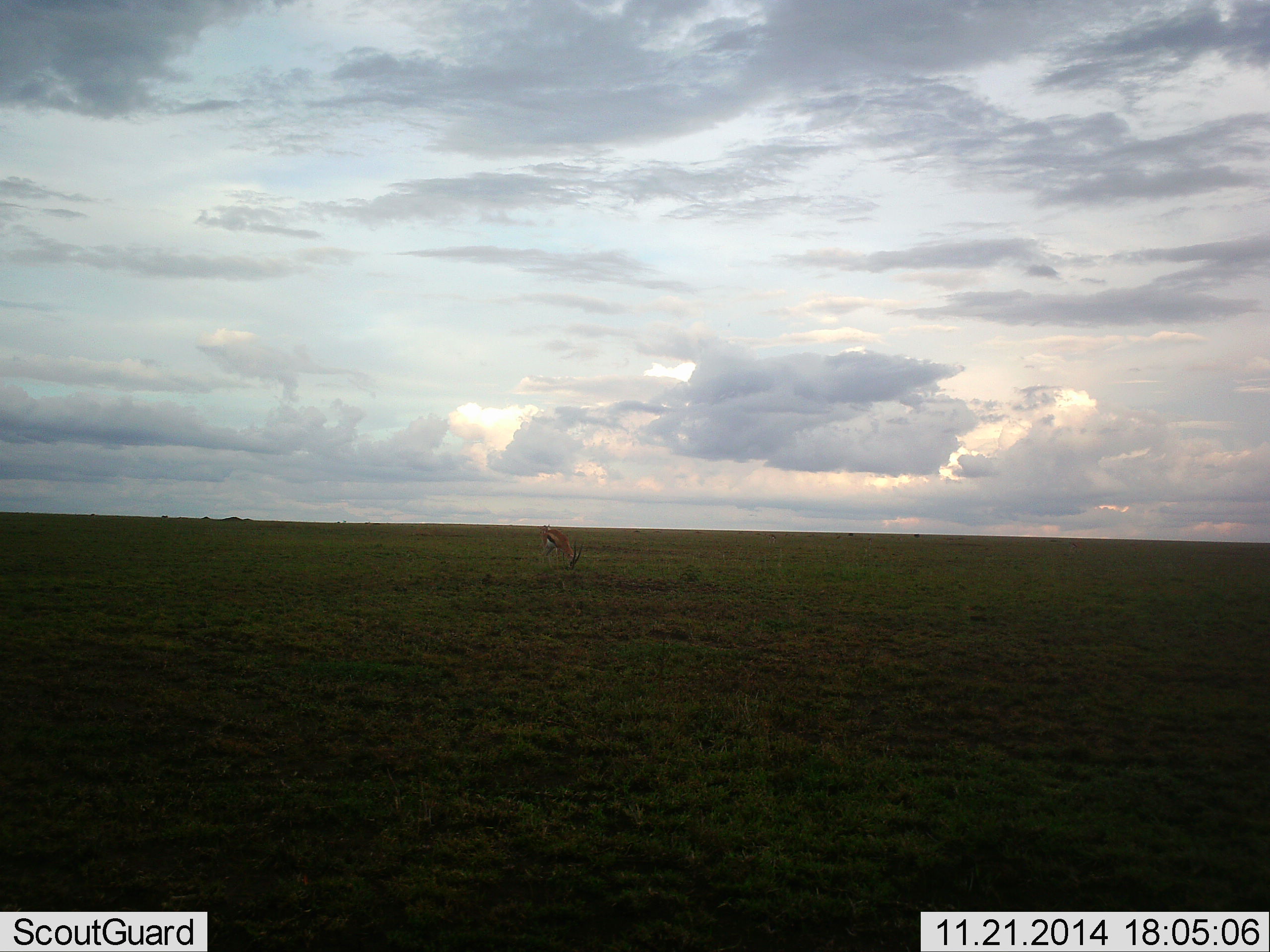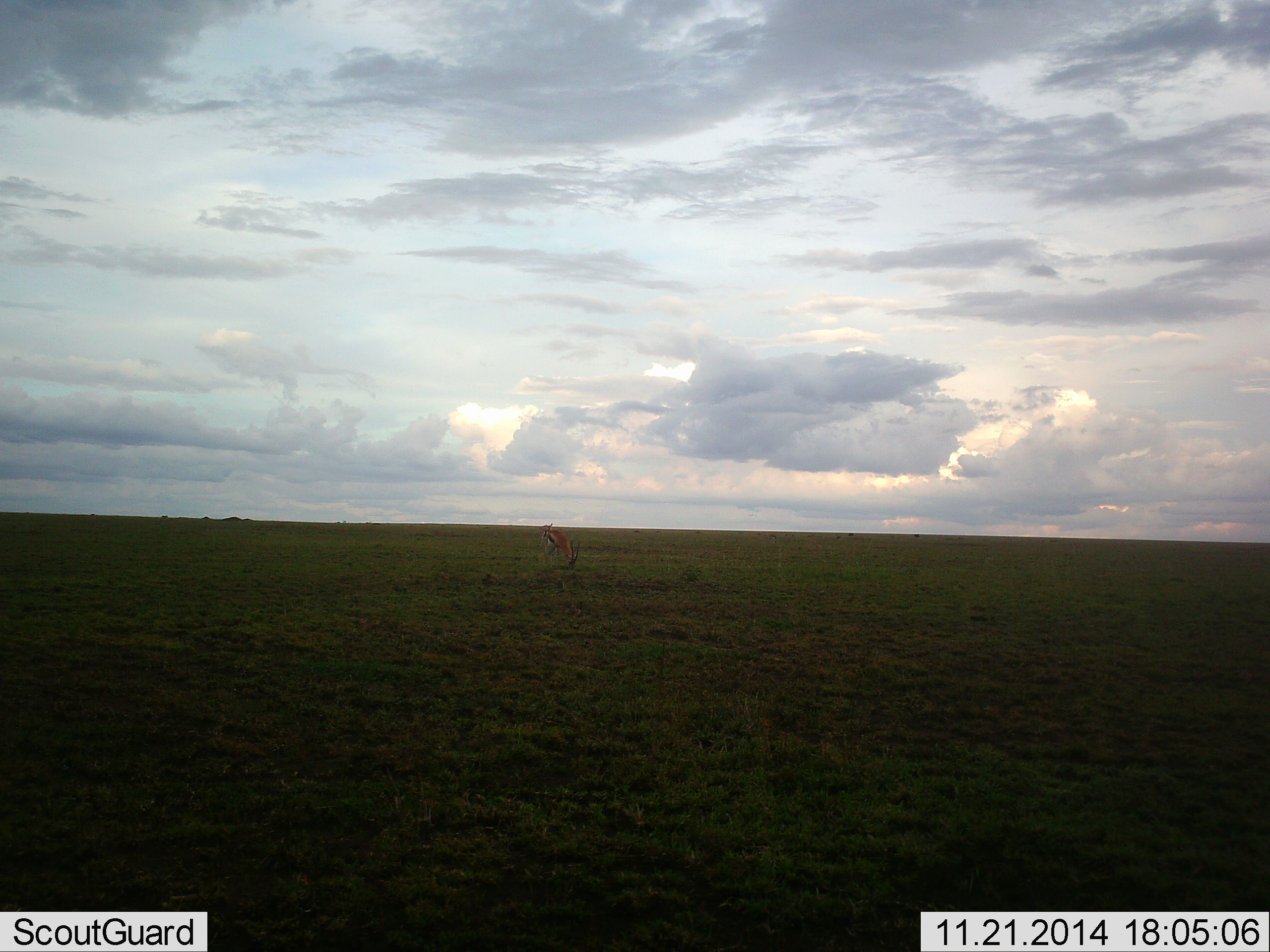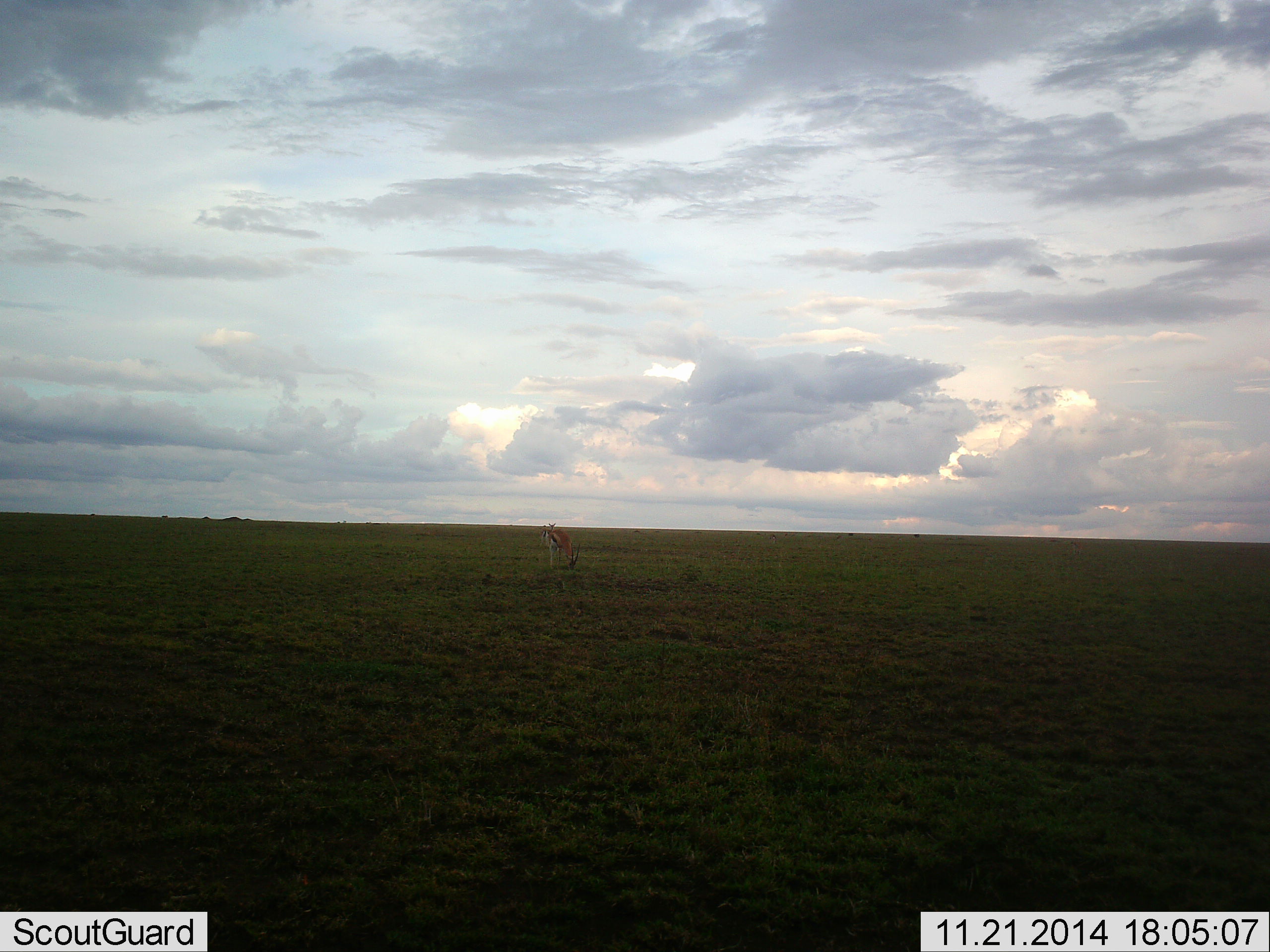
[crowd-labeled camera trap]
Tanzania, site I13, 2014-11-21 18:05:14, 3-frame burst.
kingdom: Animalia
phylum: Chordata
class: Mammalia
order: Artiodactyla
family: Bovidae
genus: Eudorcas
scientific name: Eudorcas thomsonii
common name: thomson's gazelle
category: gazellethomsons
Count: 1.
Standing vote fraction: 30%.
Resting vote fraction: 0%.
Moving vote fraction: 0%.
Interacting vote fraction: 0%.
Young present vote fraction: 0%.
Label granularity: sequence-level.